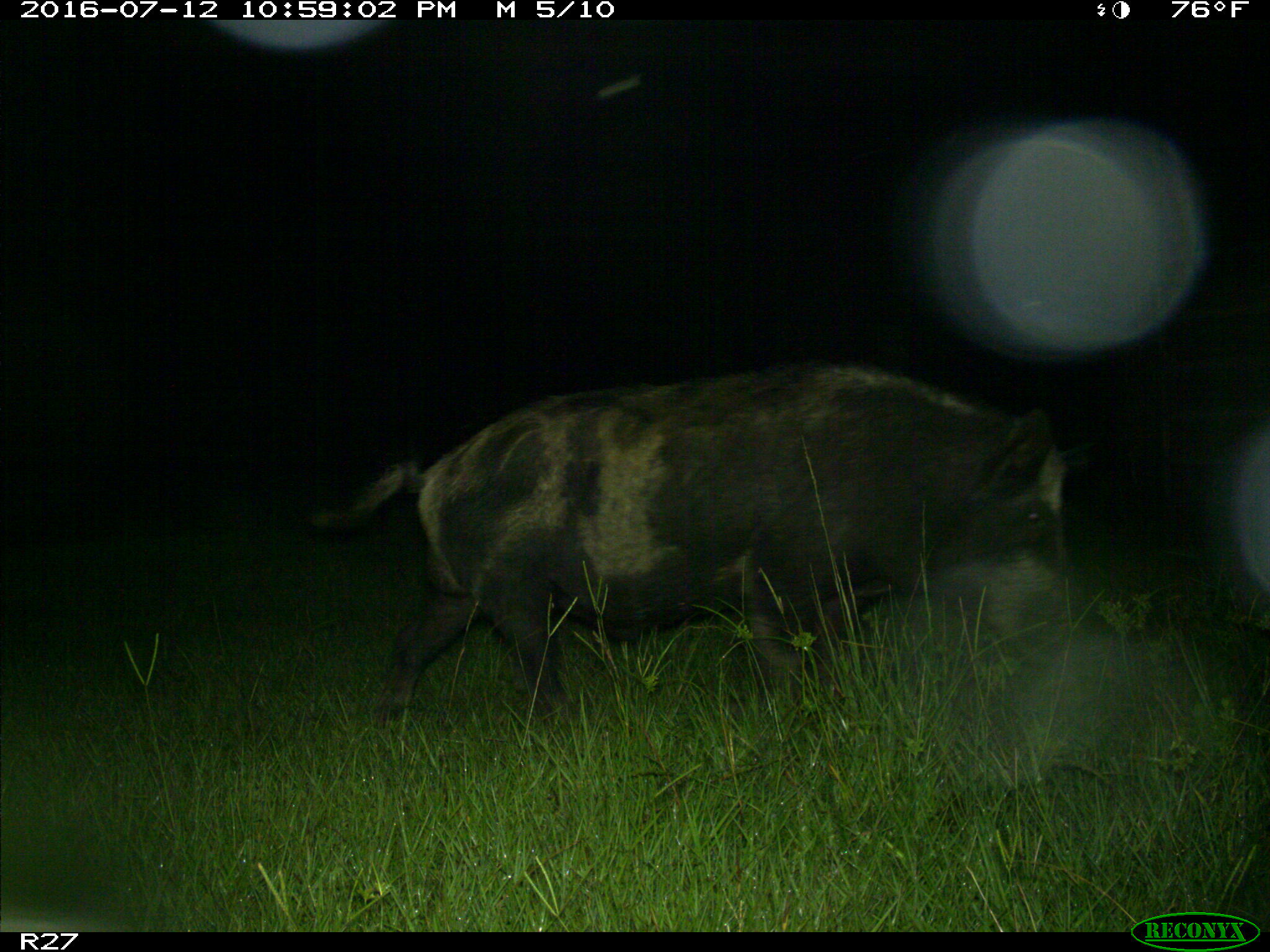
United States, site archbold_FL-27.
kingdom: Animalia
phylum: Chordata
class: Mammalia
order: Artiodactyla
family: Suidae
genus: Sus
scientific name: Sus scrofa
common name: wild boar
Sus scrofa (wild boar).